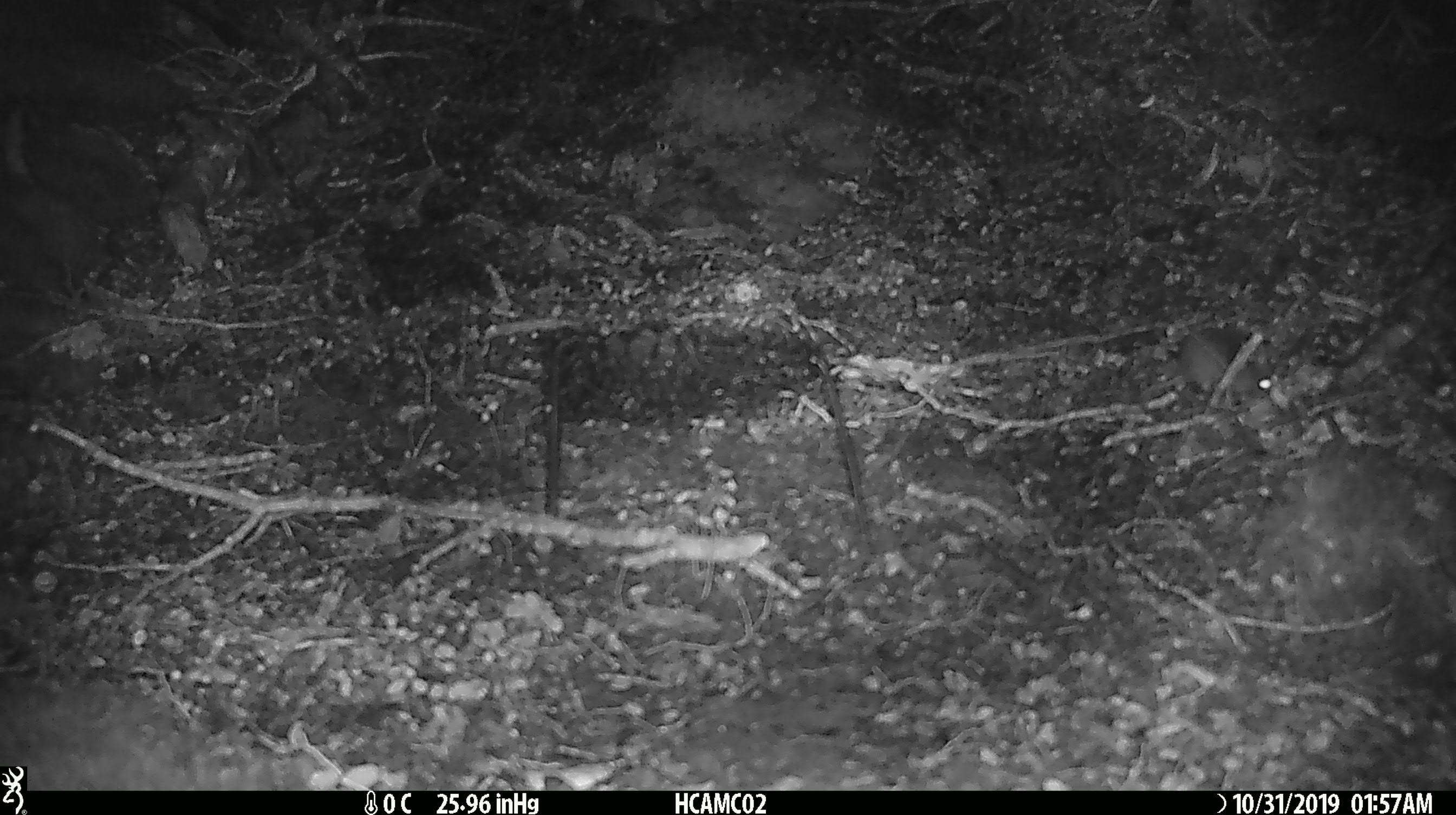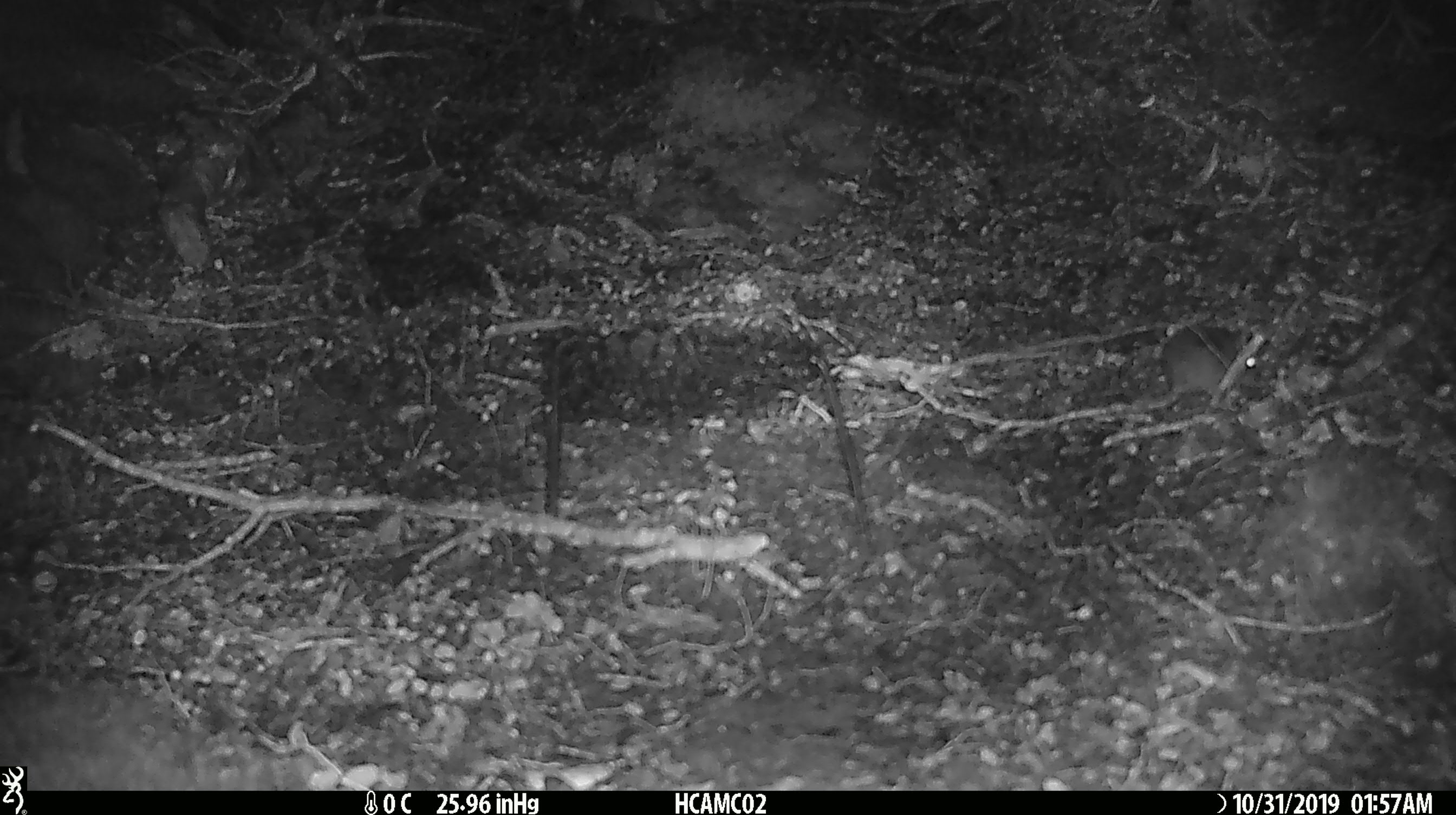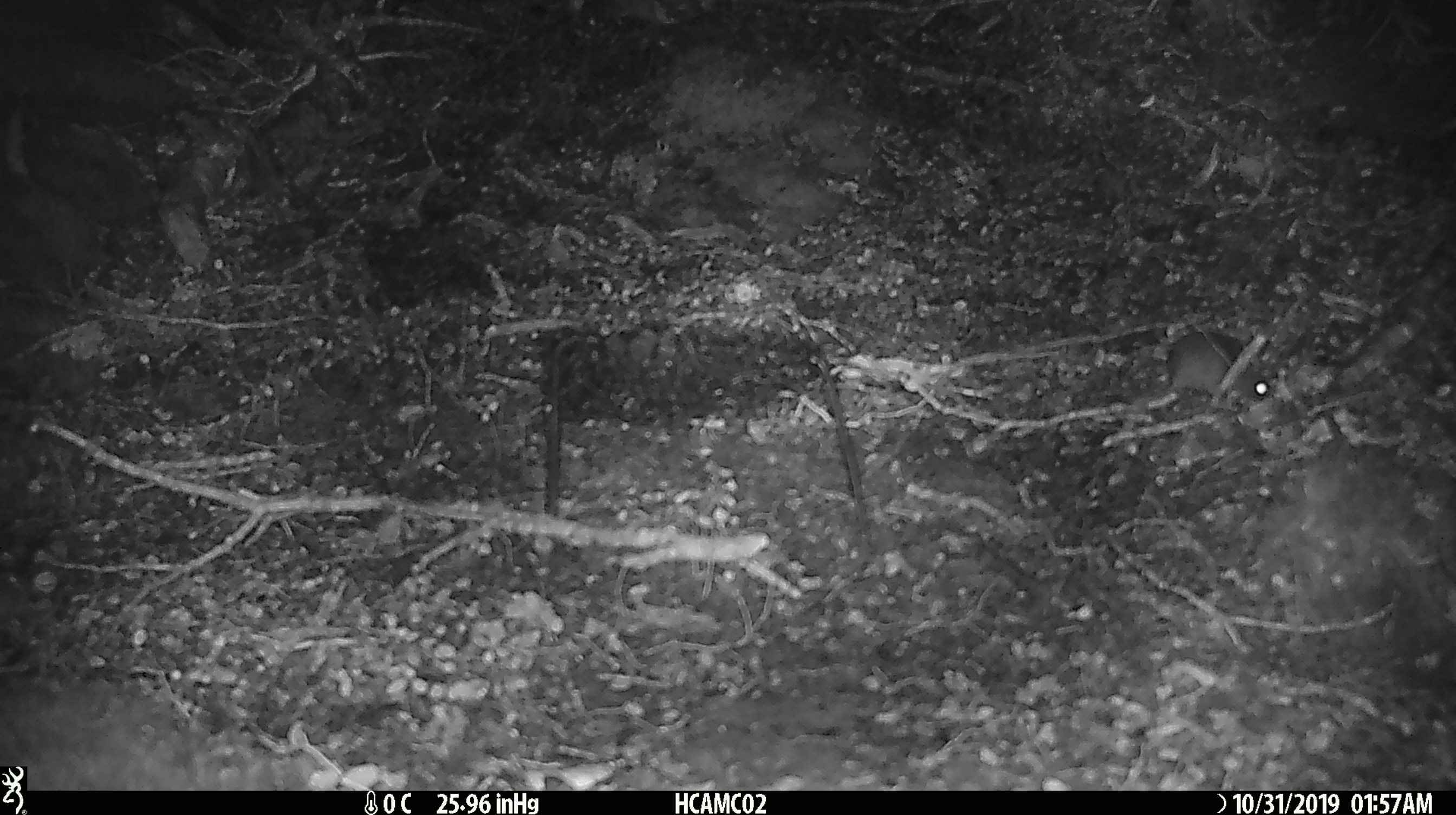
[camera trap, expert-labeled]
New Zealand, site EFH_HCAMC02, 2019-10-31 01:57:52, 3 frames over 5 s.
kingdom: Animalia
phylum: Chordata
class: Mammalia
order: Rodentia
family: Muridae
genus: Mus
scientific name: Mus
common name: mouse